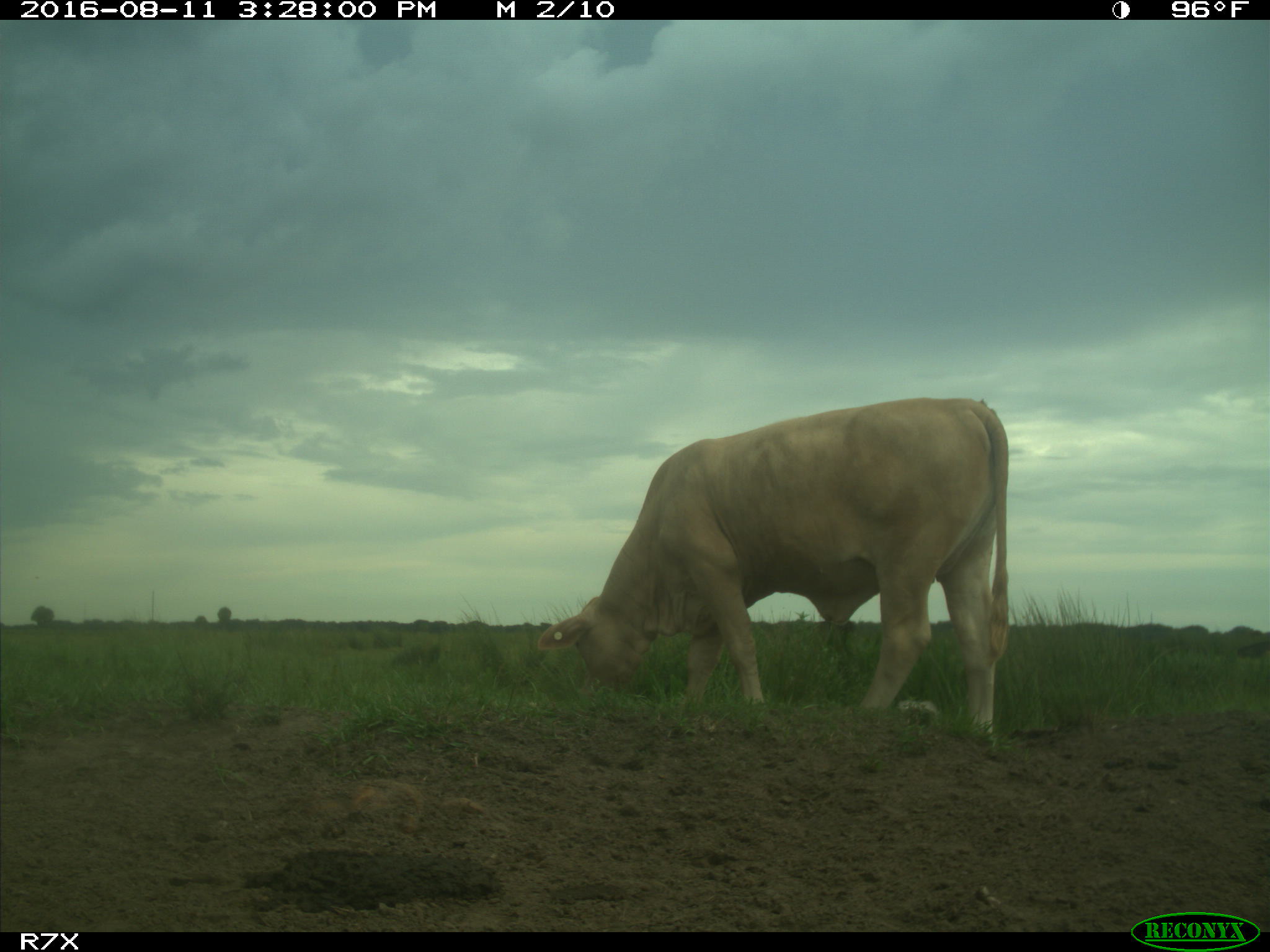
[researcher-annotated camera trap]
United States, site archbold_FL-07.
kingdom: Animalia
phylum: Chordata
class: Mammalia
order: Artiodactyla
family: Bovidae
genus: Bos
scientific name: Bos taurus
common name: domestic cow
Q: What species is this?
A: Bos taurus (domestic cow).